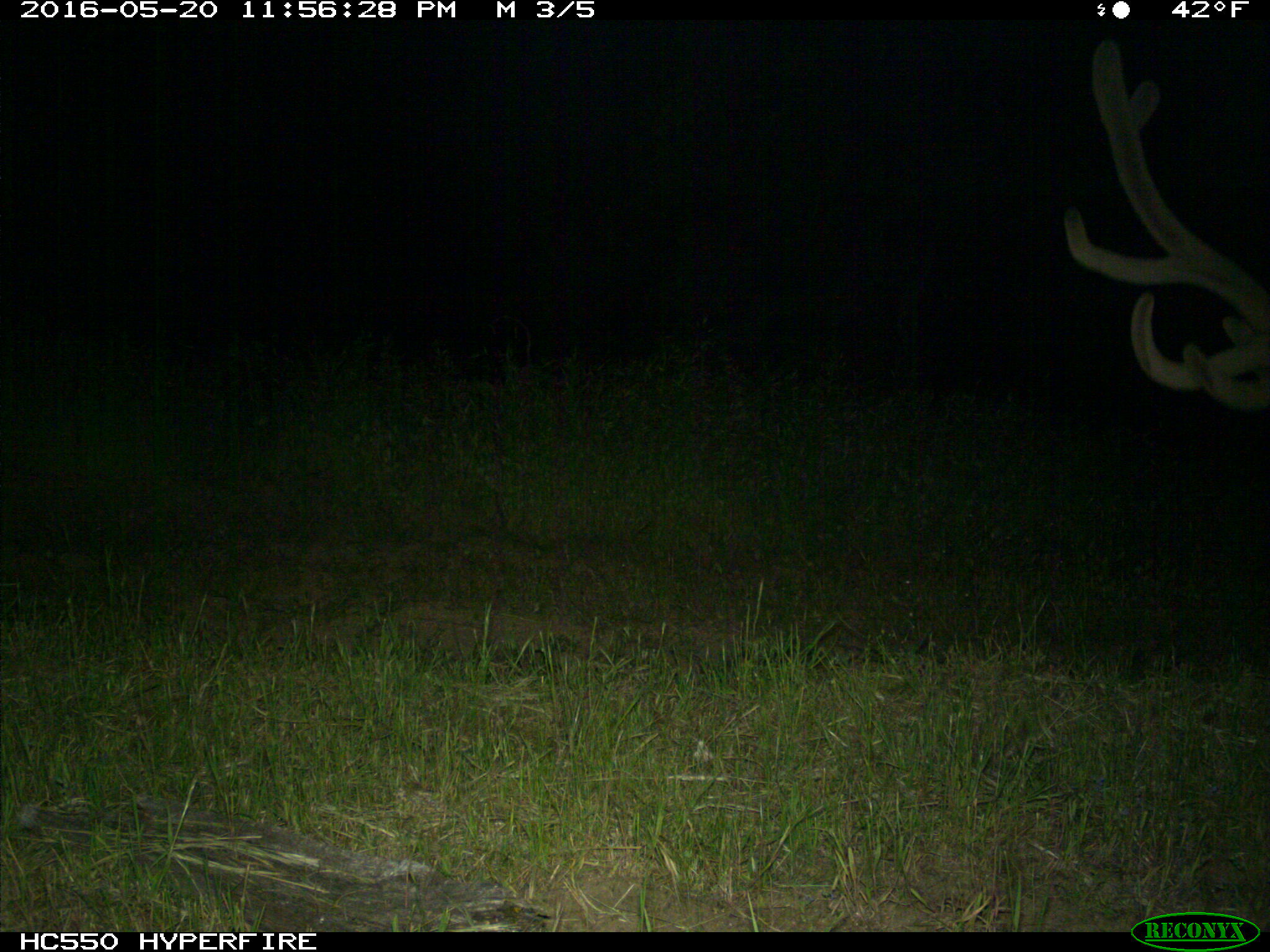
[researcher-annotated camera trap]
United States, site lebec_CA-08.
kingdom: Animalia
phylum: Chordata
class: Mammalia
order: Artiodactyla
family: Cervidae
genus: Cervus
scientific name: Cervus canadensis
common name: elk